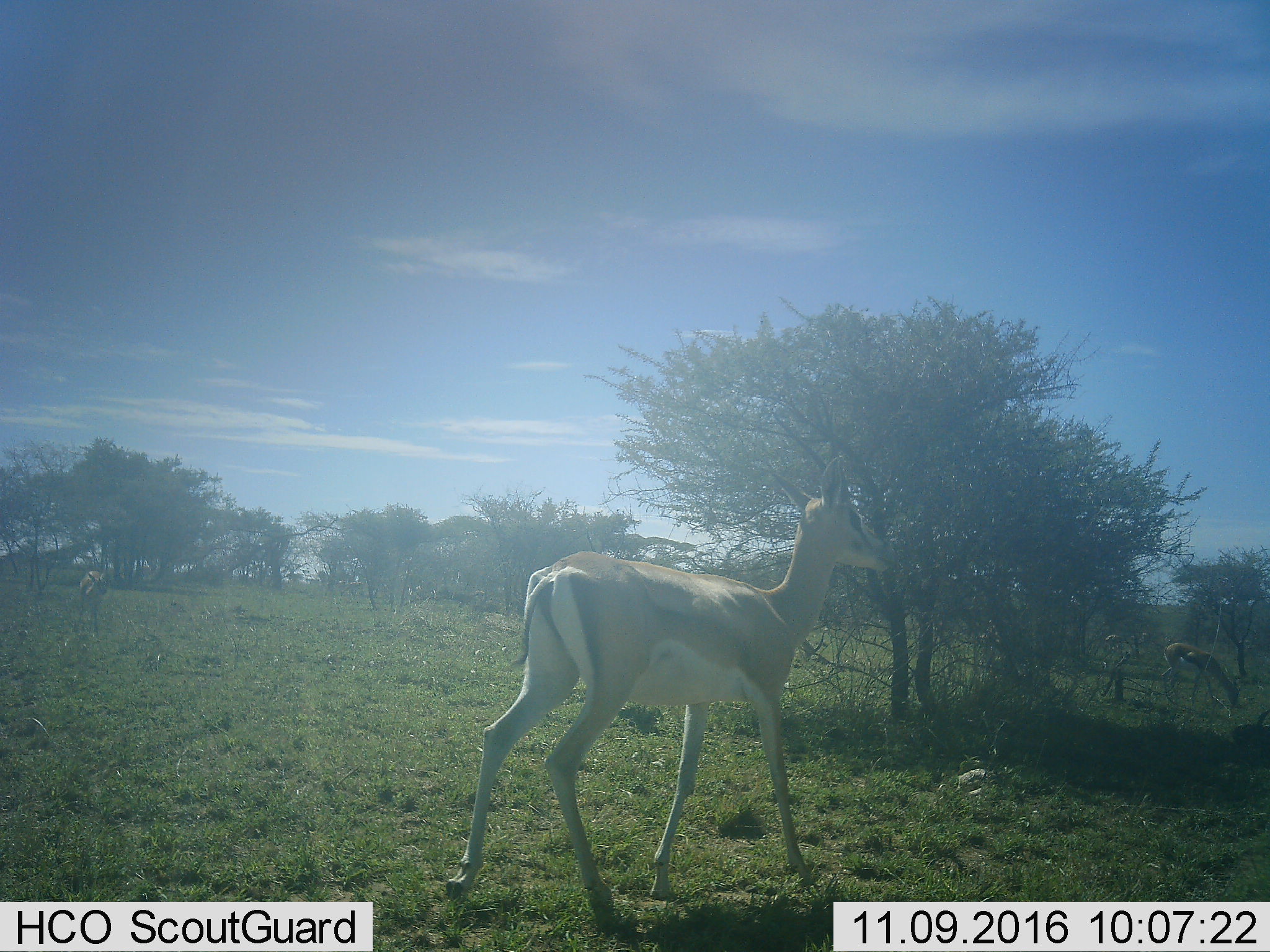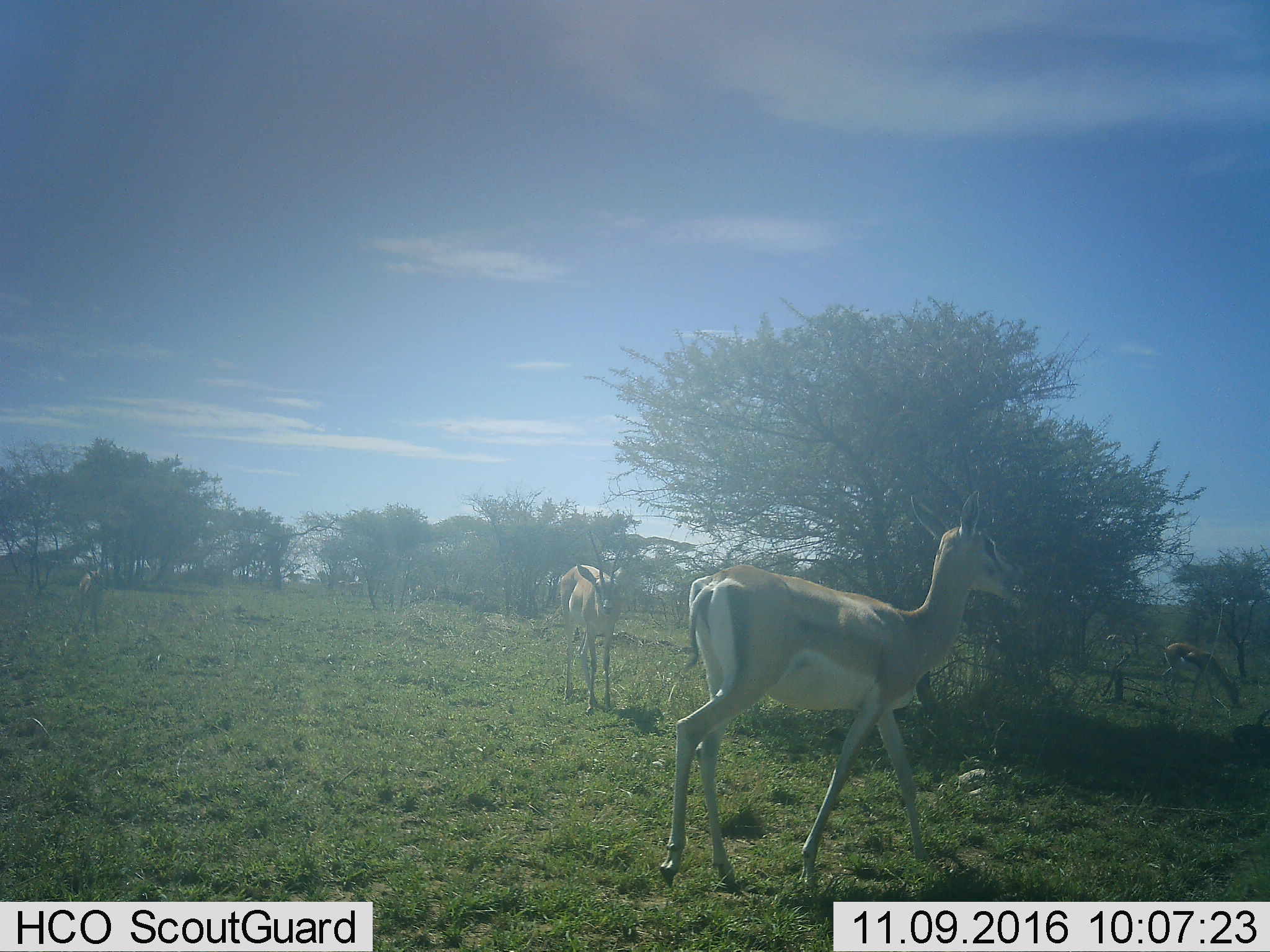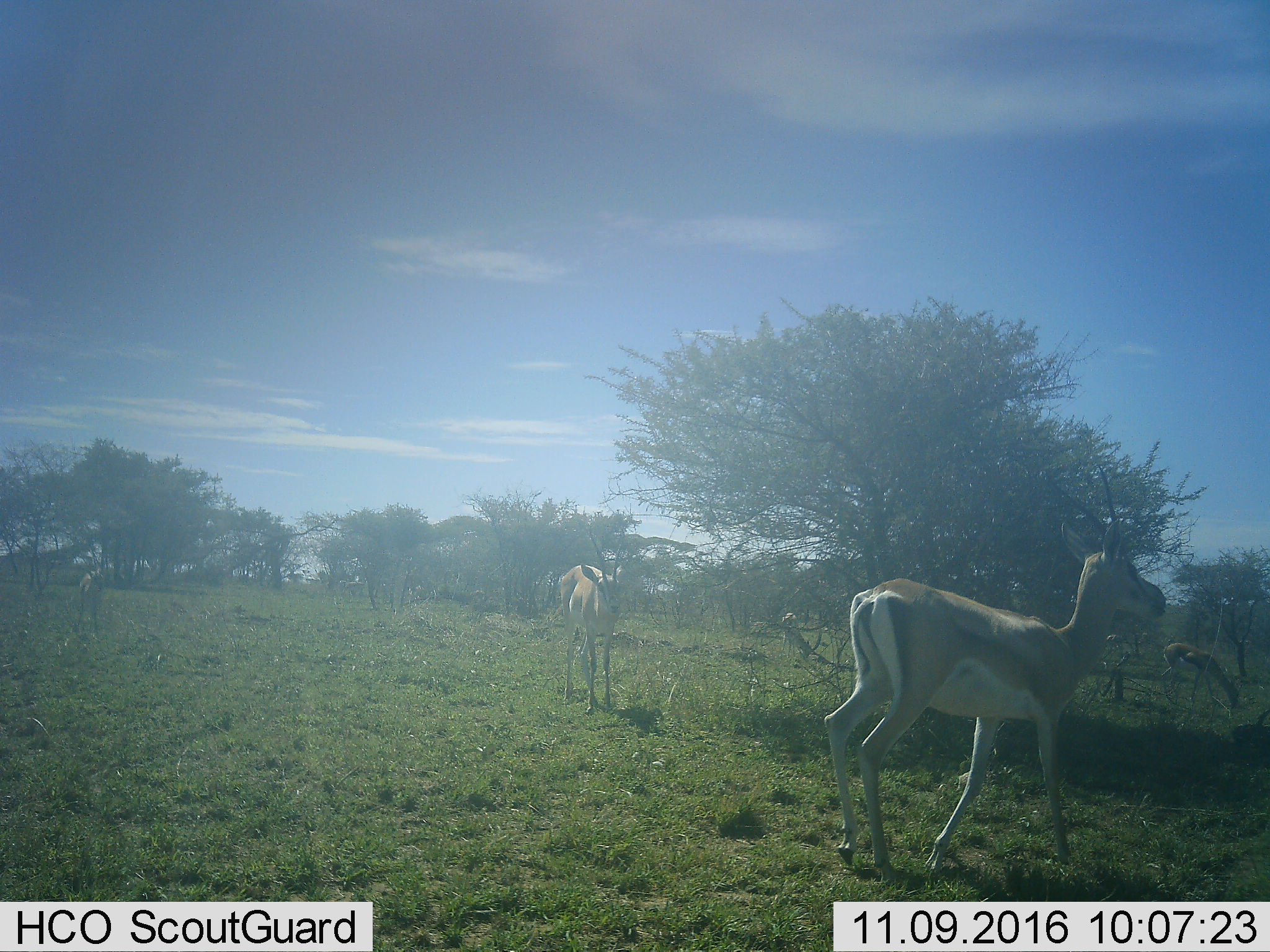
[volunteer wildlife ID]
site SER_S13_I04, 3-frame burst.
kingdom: Animalia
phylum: Chordata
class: Mammalia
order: Artiodactyla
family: Bovidae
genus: Eudorcas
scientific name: Eudorcas thomsonii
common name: thomson's gazelle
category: gazellethomsons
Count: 3.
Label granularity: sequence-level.